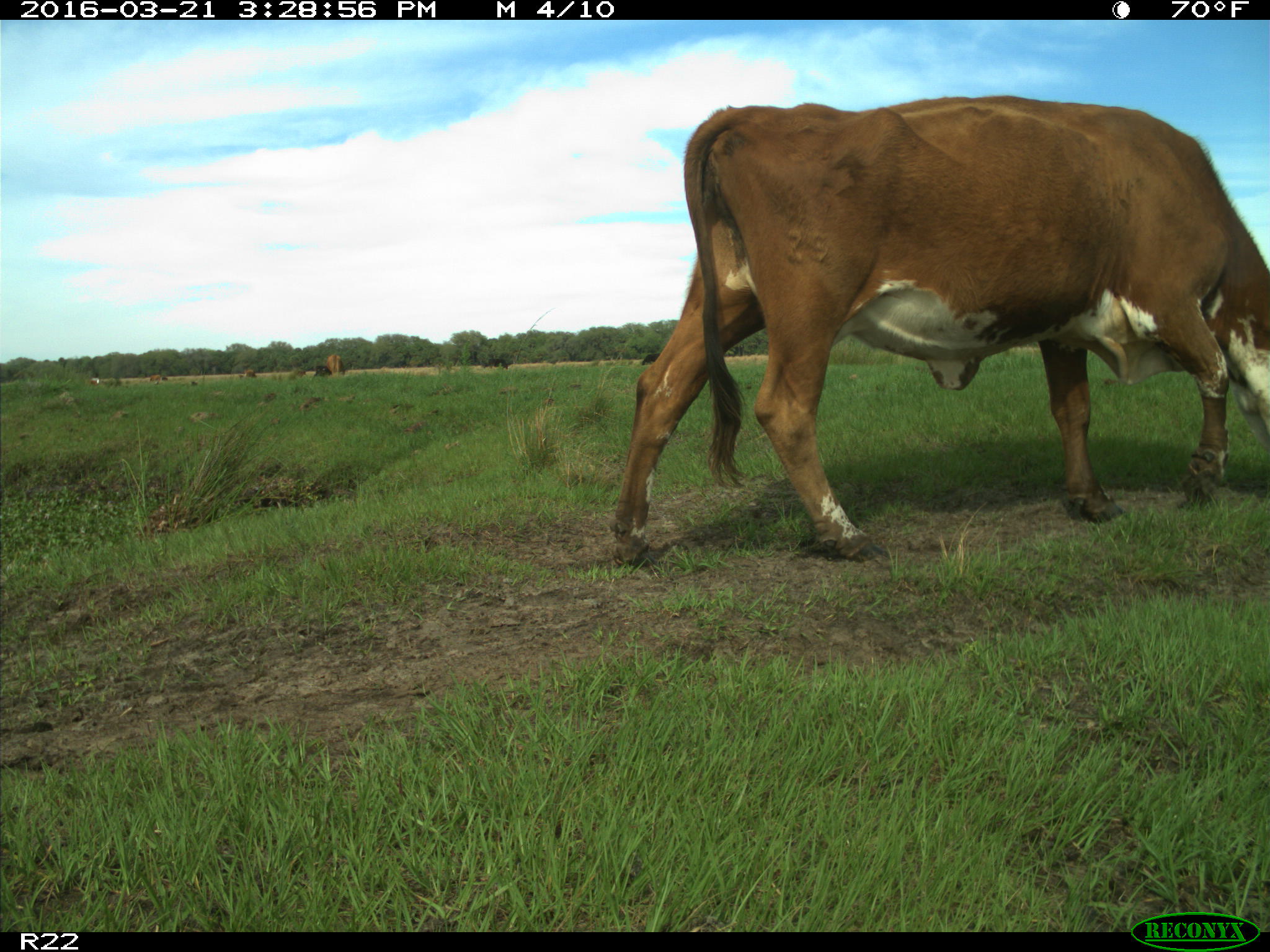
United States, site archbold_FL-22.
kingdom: Animalia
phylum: Chordata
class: Mammalia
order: Artiodactyla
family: Bovidae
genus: Bos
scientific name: Bos taurus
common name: domestic cow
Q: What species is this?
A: Bos taurus (domestic cow).